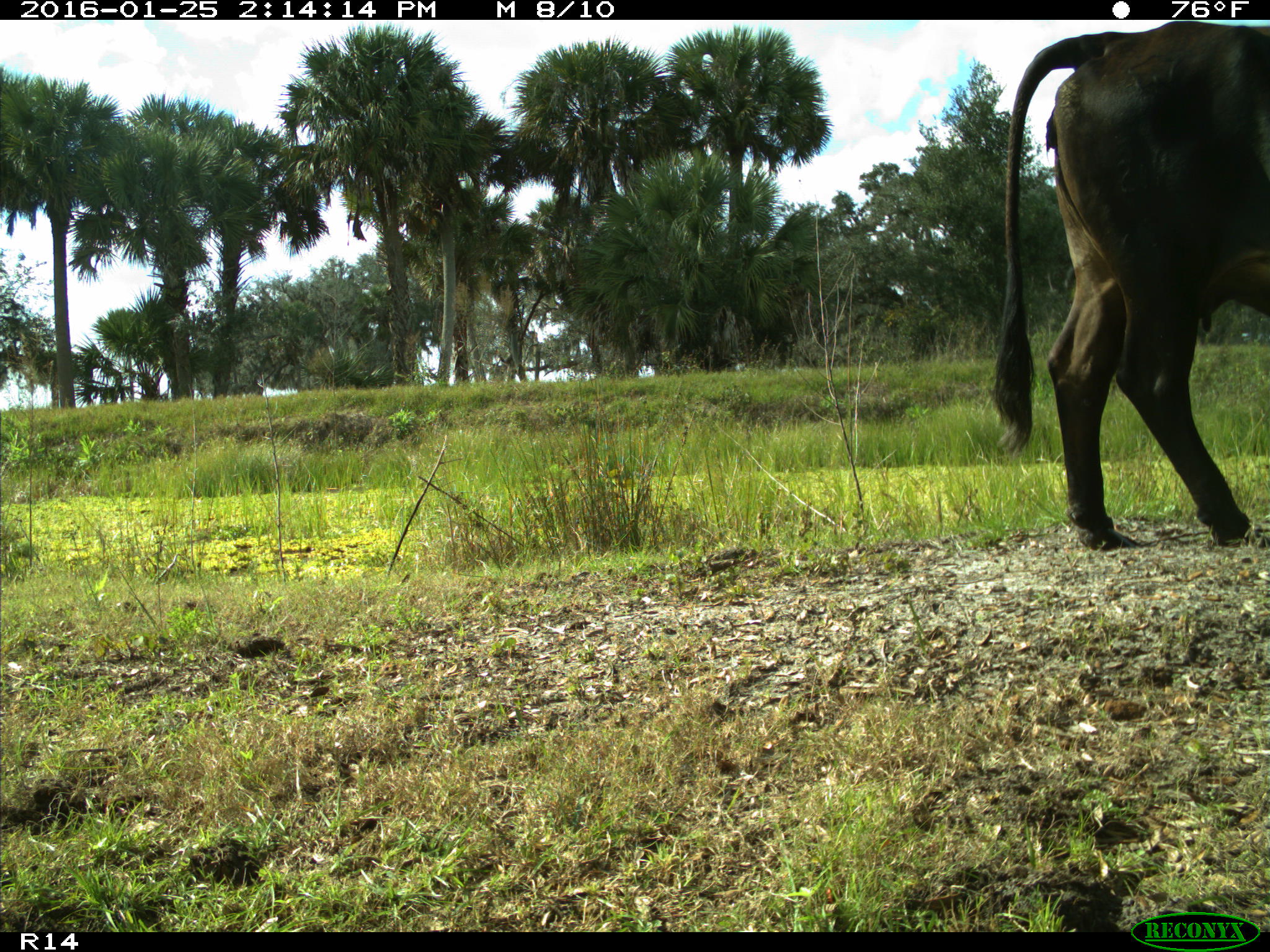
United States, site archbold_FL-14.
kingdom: Animalia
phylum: Chordata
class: Mammalia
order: Artiodactyla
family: Bovidae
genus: Bos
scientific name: Bos taurus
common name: domestic cow